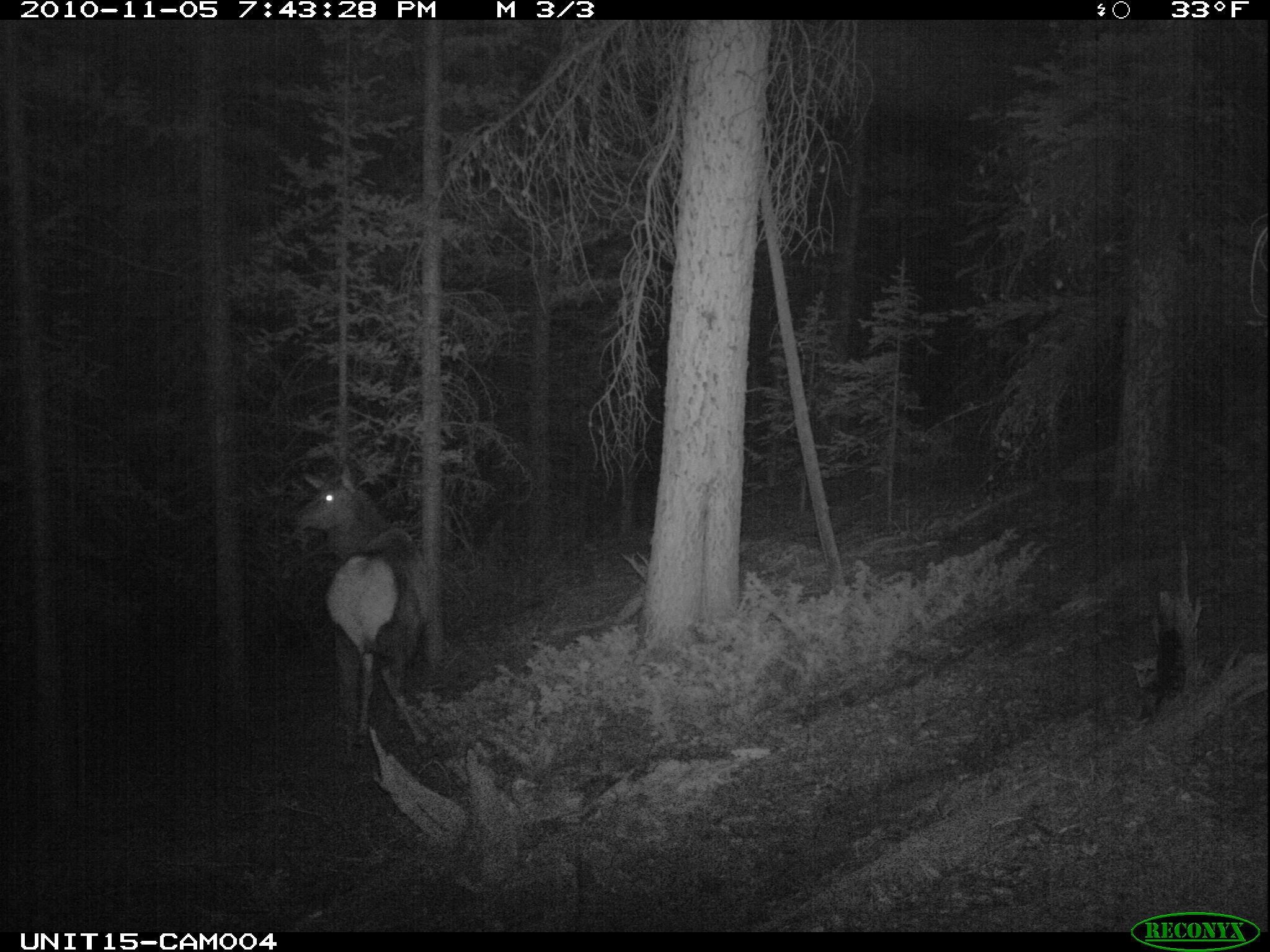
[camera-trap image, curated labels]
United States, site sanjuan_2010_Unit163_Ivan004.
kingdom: Animalia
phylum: Chordata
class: Mammalia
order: Artiodactyla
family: Cervidae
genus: Cervus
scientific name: Cervus elaphus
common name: red deer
Cervus elaphus (red deer).